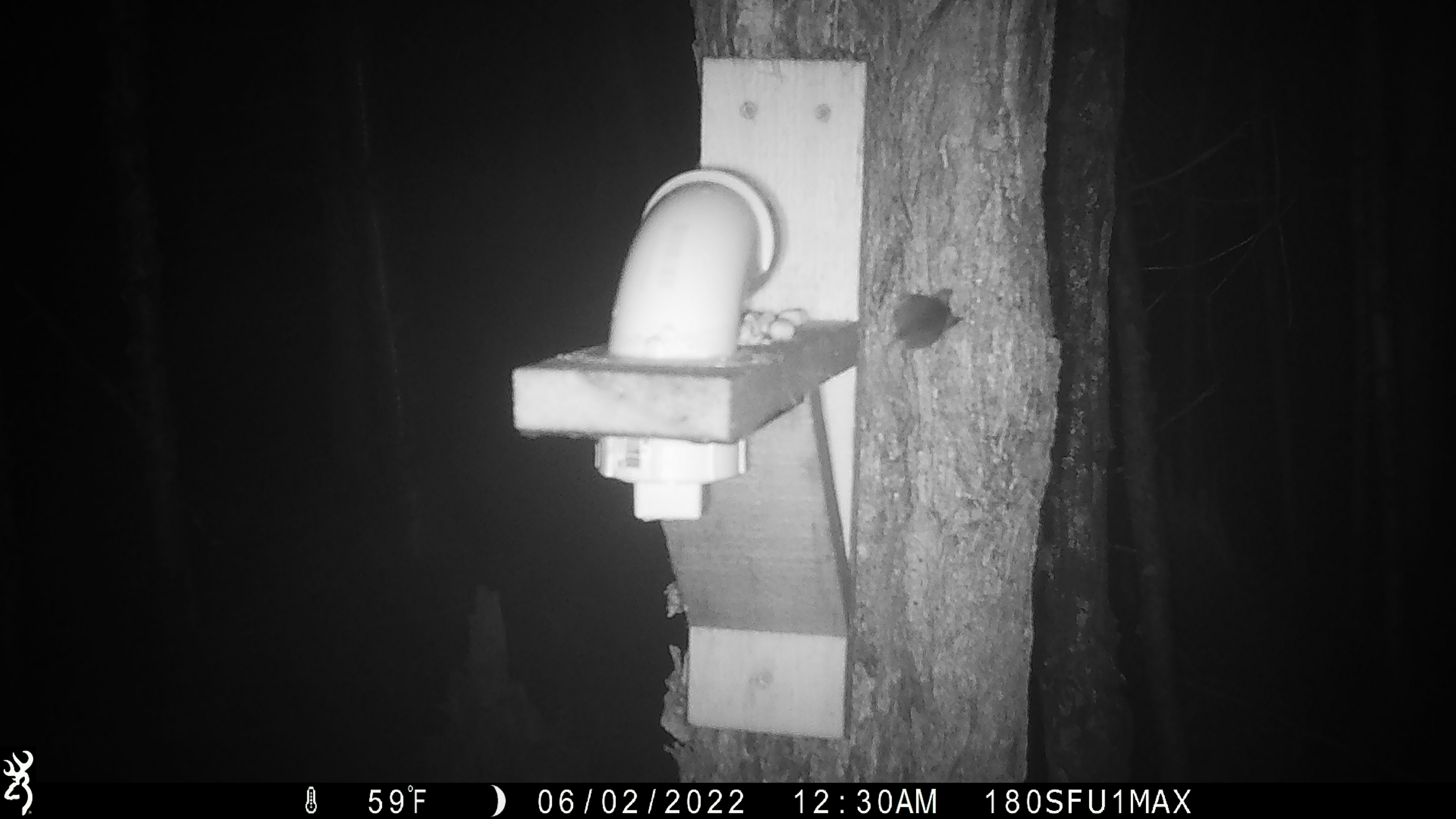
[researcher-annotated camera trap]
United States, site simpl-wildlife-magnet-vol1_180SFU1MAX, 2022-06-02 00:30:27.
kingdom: Animalia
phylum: Chordata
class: Mammalia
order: Rodentia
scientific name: Rodentia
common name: mouse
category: mouse sp.